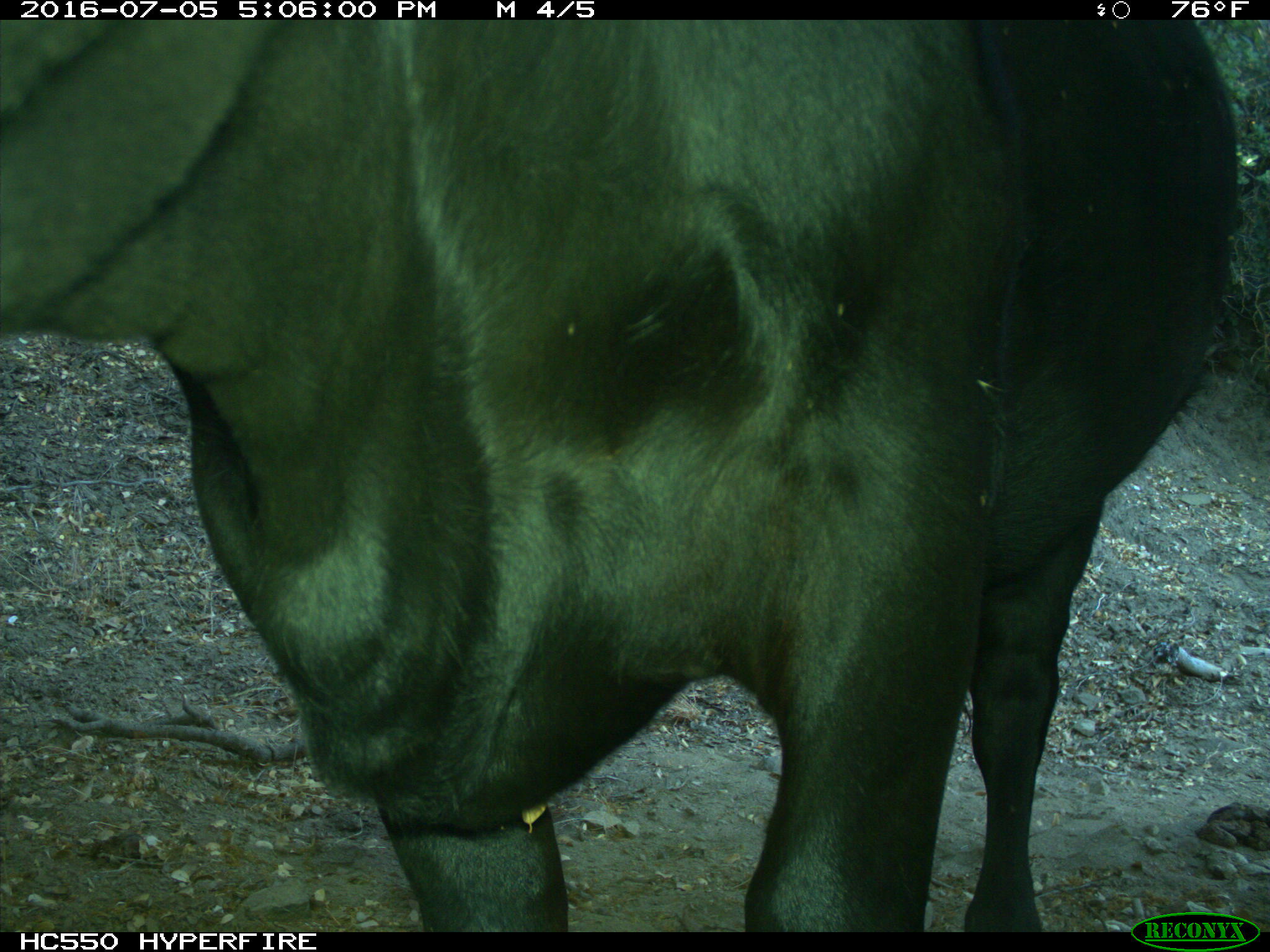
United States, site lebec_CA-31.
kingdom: Animalia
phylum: Chordata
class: Mammalia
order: Artiodactyla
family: Bovidae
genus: Bos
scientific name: Bos taurus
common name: domestic cow